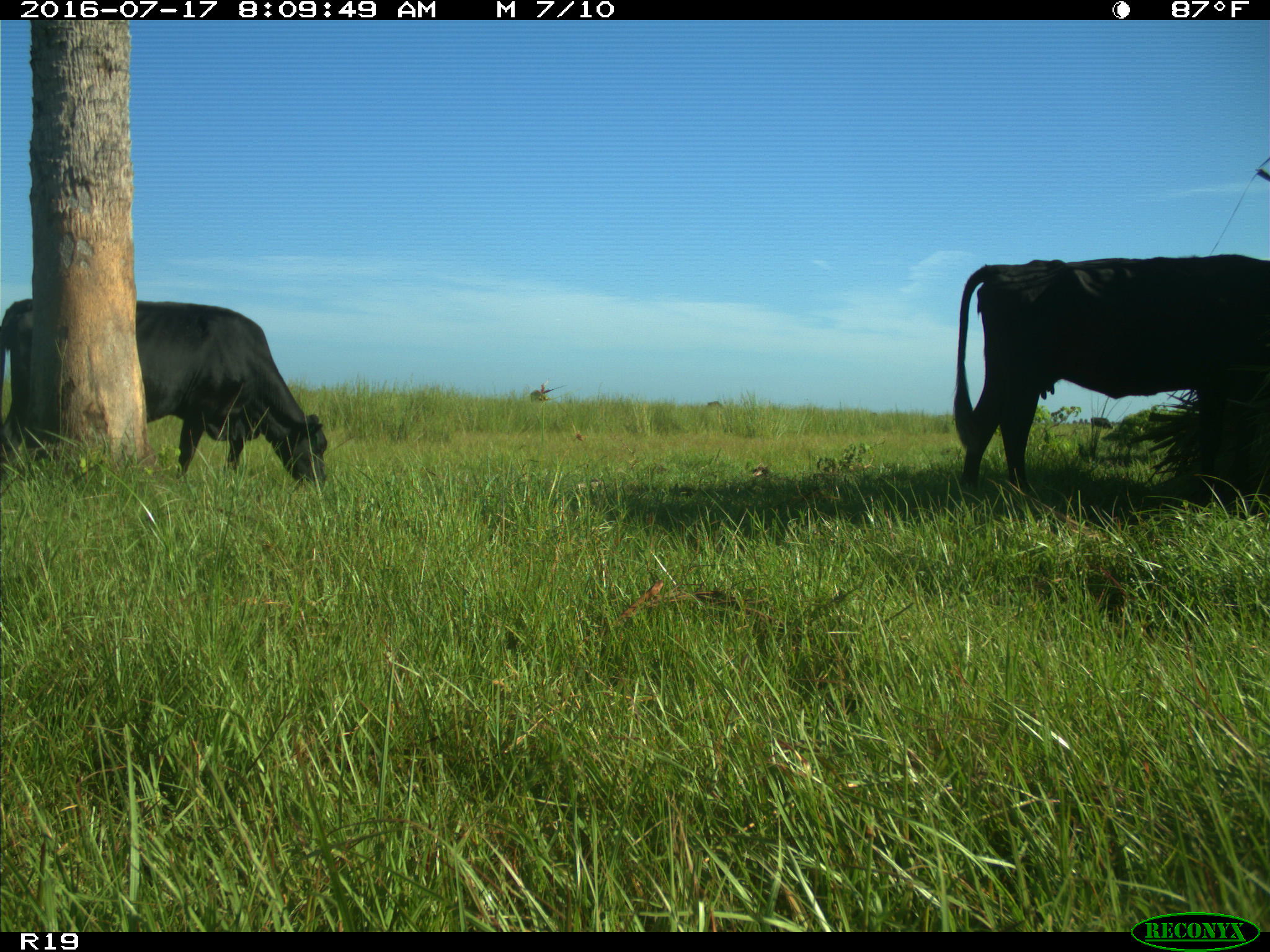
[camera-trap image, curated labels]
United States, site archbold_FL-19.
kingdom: Animalia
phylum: Chordata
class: Mammalia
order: Artiodactyla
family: Bovidae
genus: Bos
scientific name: Bos taurus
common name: domestic cow